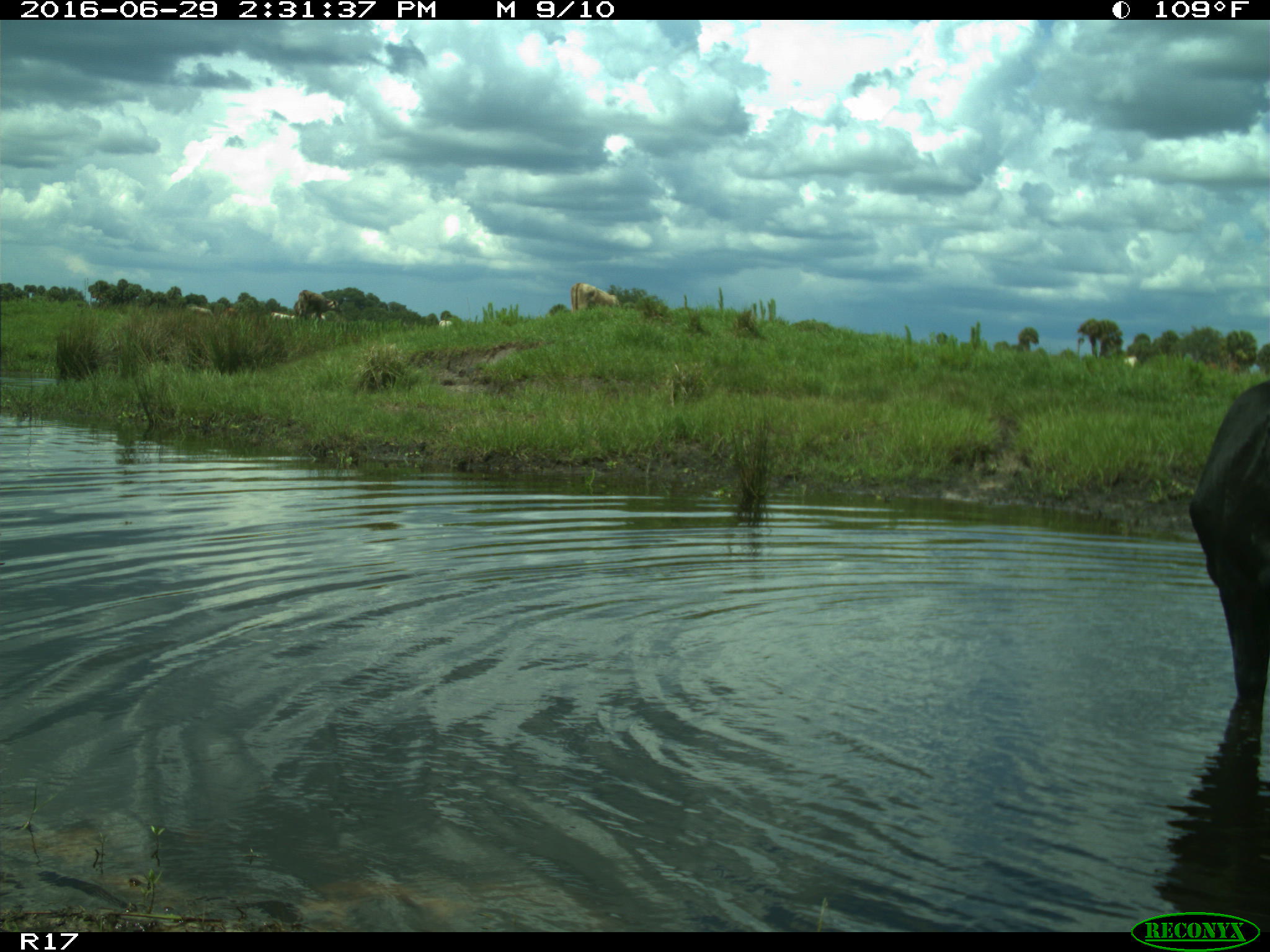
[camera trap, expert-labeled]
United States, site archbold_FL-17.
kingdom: Animalia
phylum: Chordata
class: Mammalia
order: Artiodactyla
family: Bovidae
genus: Bos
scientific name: Bos taurus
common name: domestic cow